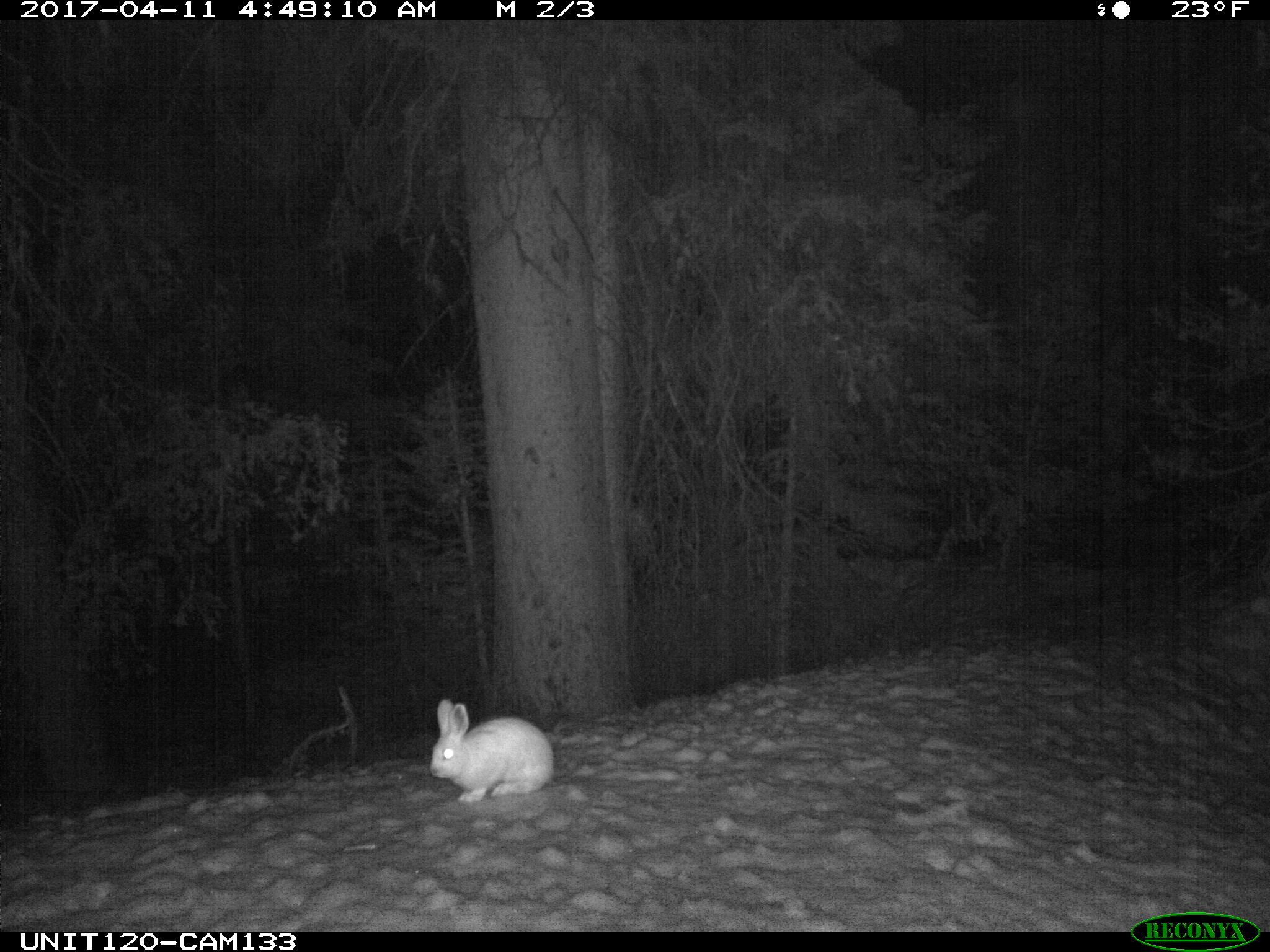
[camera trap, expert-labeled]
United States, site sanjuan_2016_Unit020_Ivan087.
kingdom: Animalia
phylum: Chordata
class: Mammalia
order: Lagomorpha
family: Leporidae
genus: Lepus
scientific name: Lepus americanus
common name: snowshoe hare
Lepus americanus (snowshoe hare).